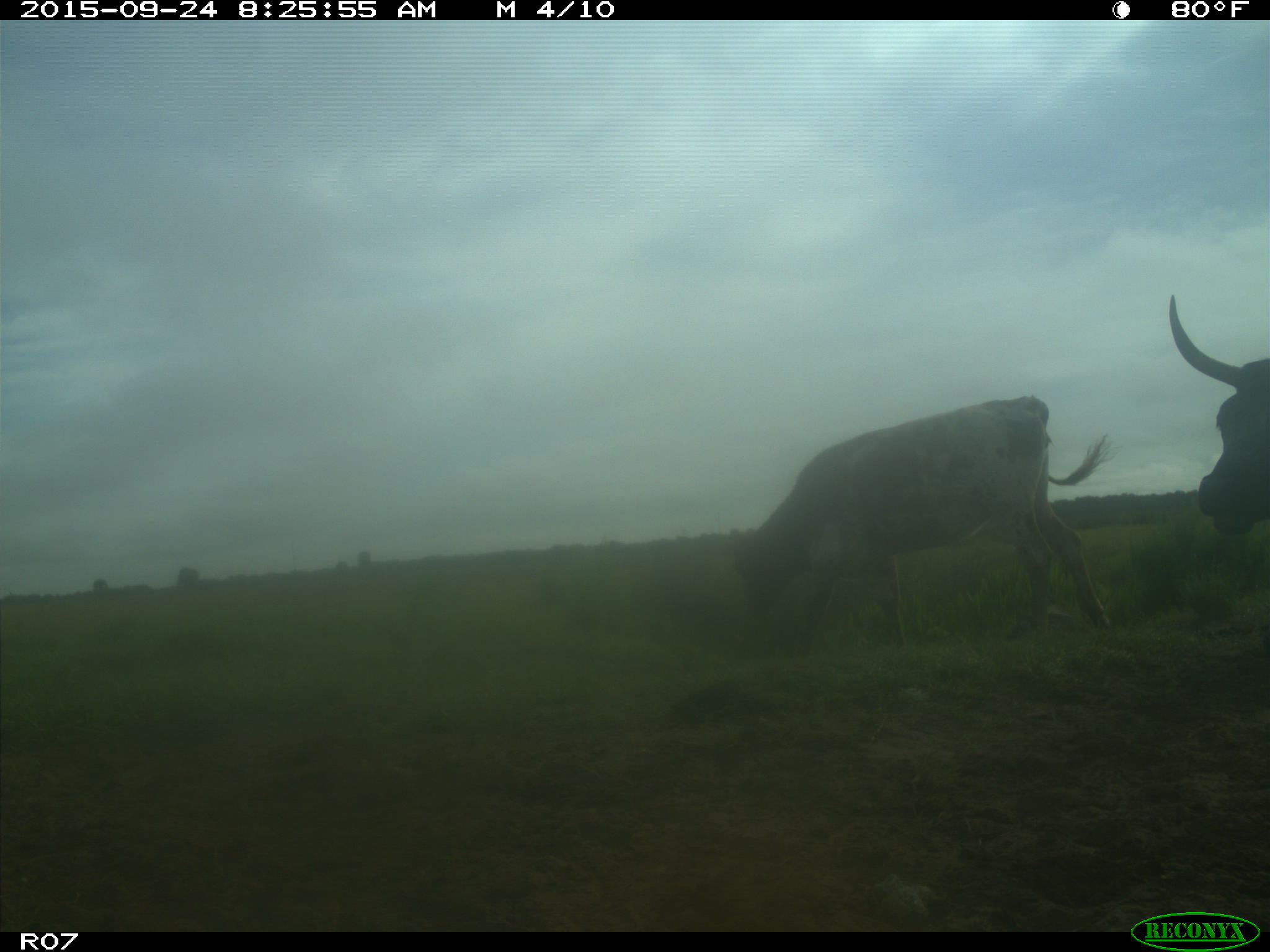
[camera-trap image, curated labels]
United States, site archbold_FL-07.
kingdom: Animalia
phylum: Chordata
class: Mammalia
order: Artiodactyla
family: Bovidae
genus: Bos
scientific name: Bos taurus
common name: domestic cow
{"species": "Bos taurus (domestic cow)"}